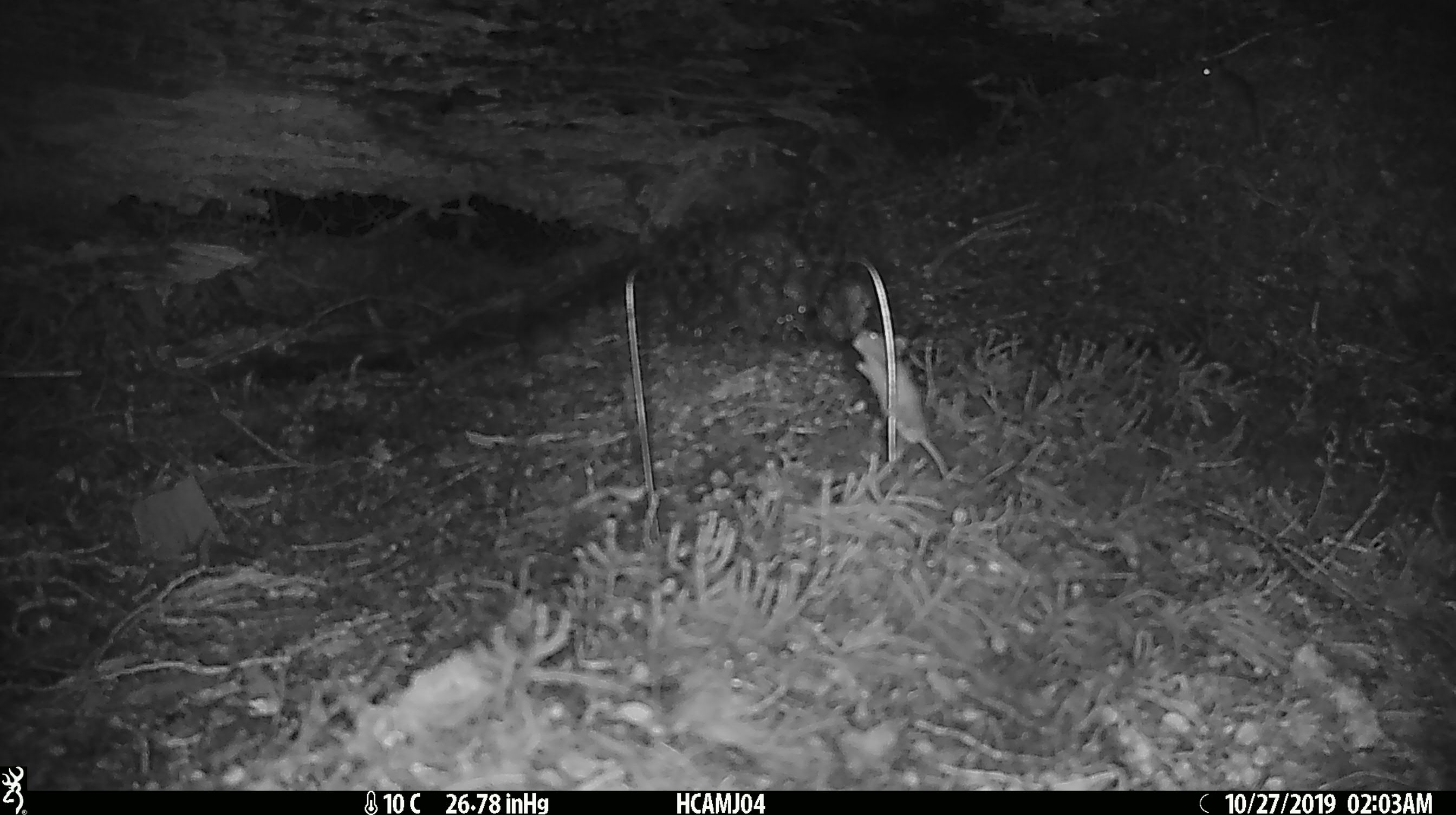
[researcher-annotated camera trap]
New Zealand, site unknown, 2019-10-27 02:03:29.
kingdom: Animalia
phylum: Chordata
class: Mammalia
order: Rodentia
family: Muridae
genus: Mus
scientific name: Mus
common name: mouse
Mouse (Mus).